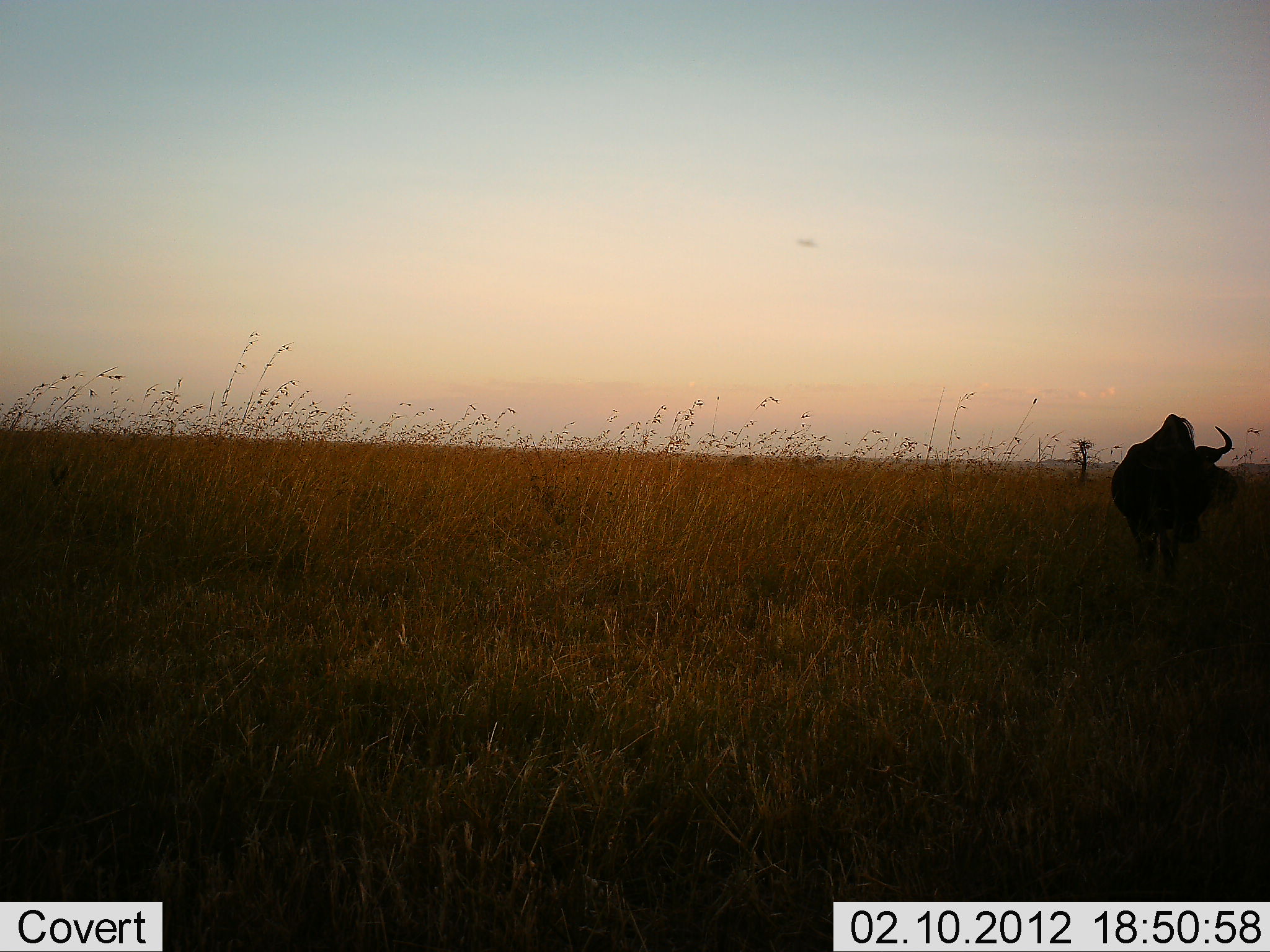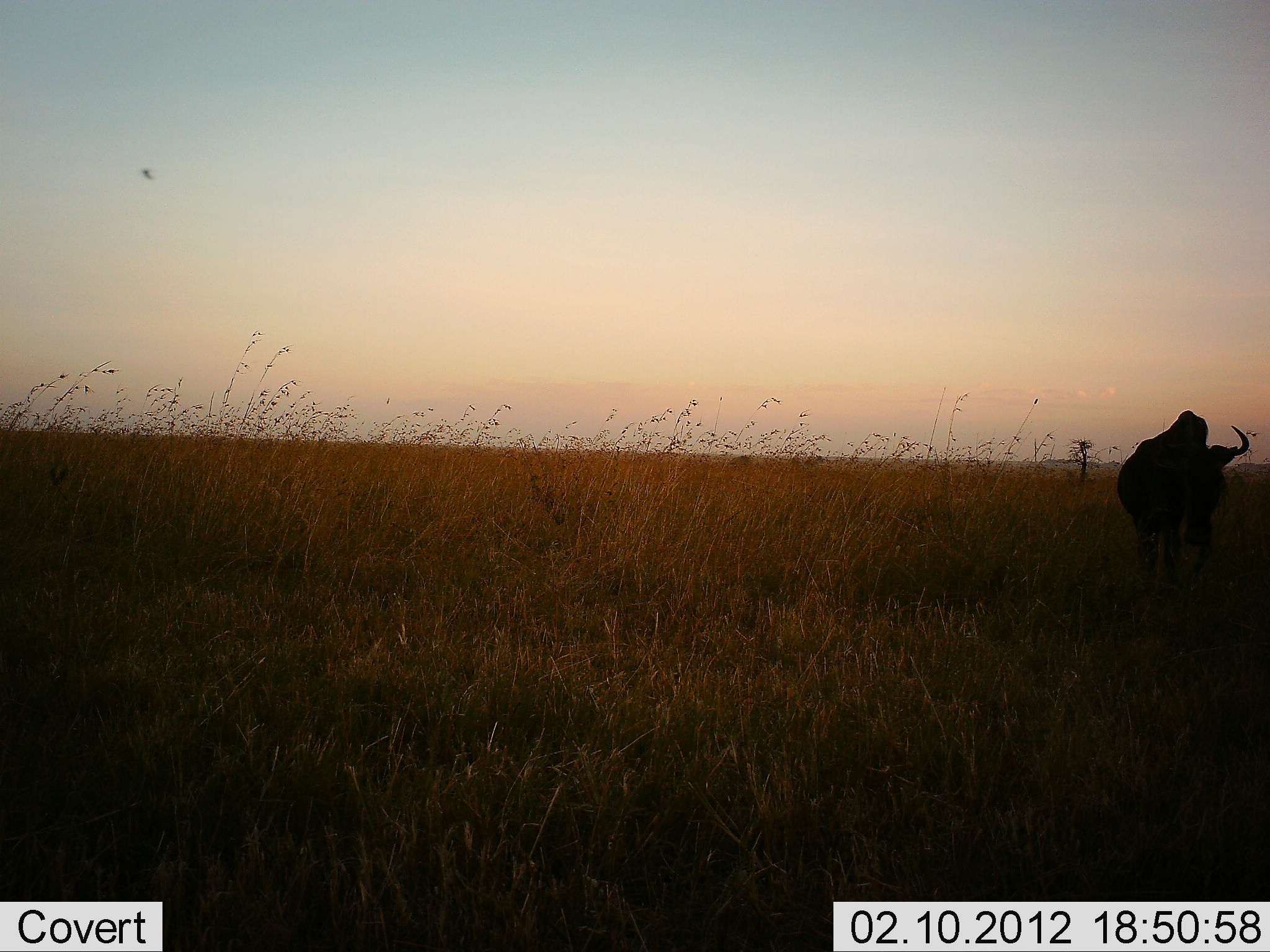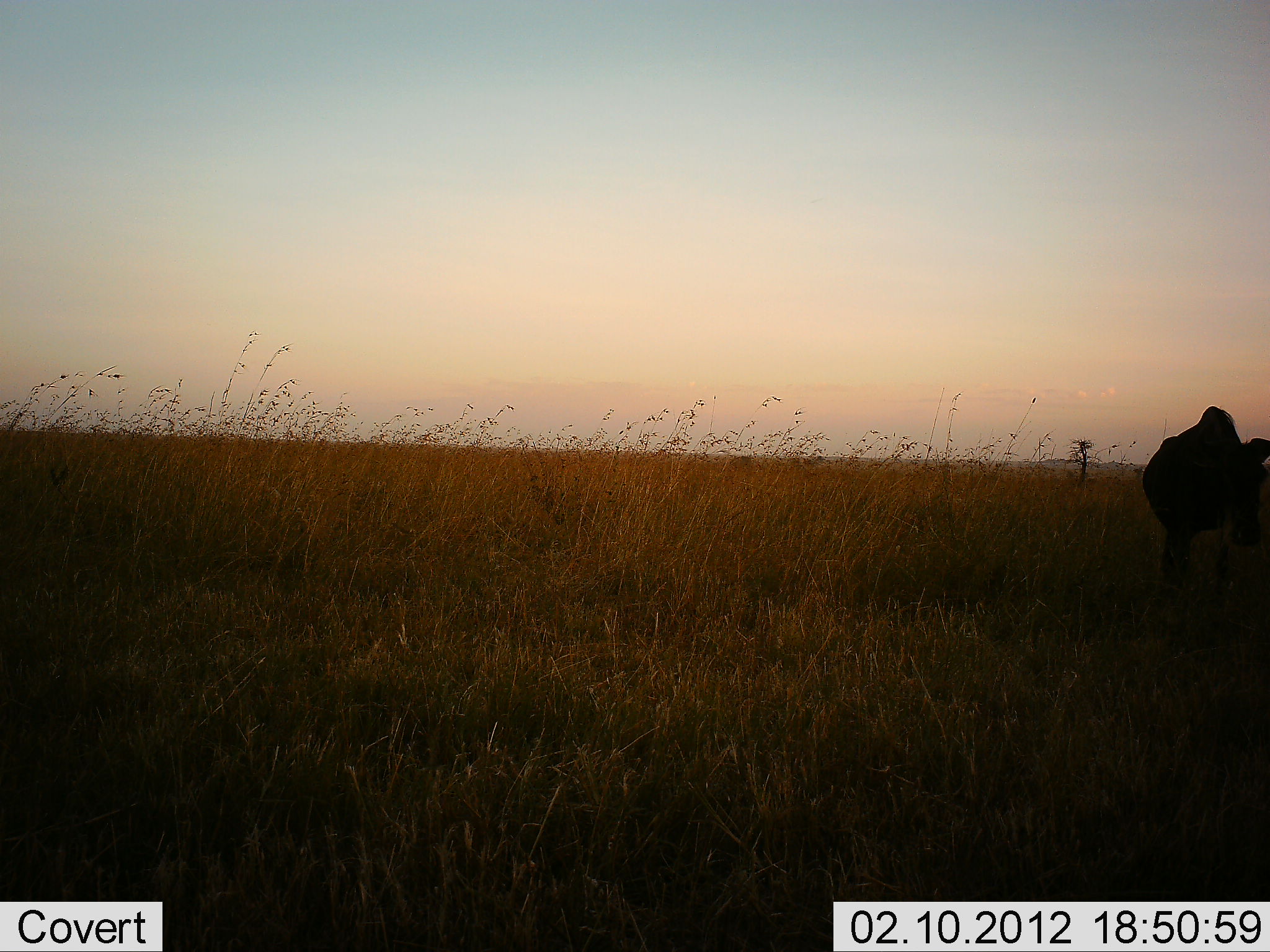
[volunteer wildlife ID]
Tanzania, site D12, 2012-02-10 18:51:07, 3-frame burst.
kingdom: Animalia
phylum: Chordata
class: Mammalia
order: Artiodactyla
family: Bovidae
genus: Connochaetes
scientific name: Connochaetes taurinus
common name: blue wildebeest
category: wildebeest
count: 1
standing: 55%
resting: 0%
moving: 50%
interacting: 0%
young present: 0%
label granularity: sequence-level